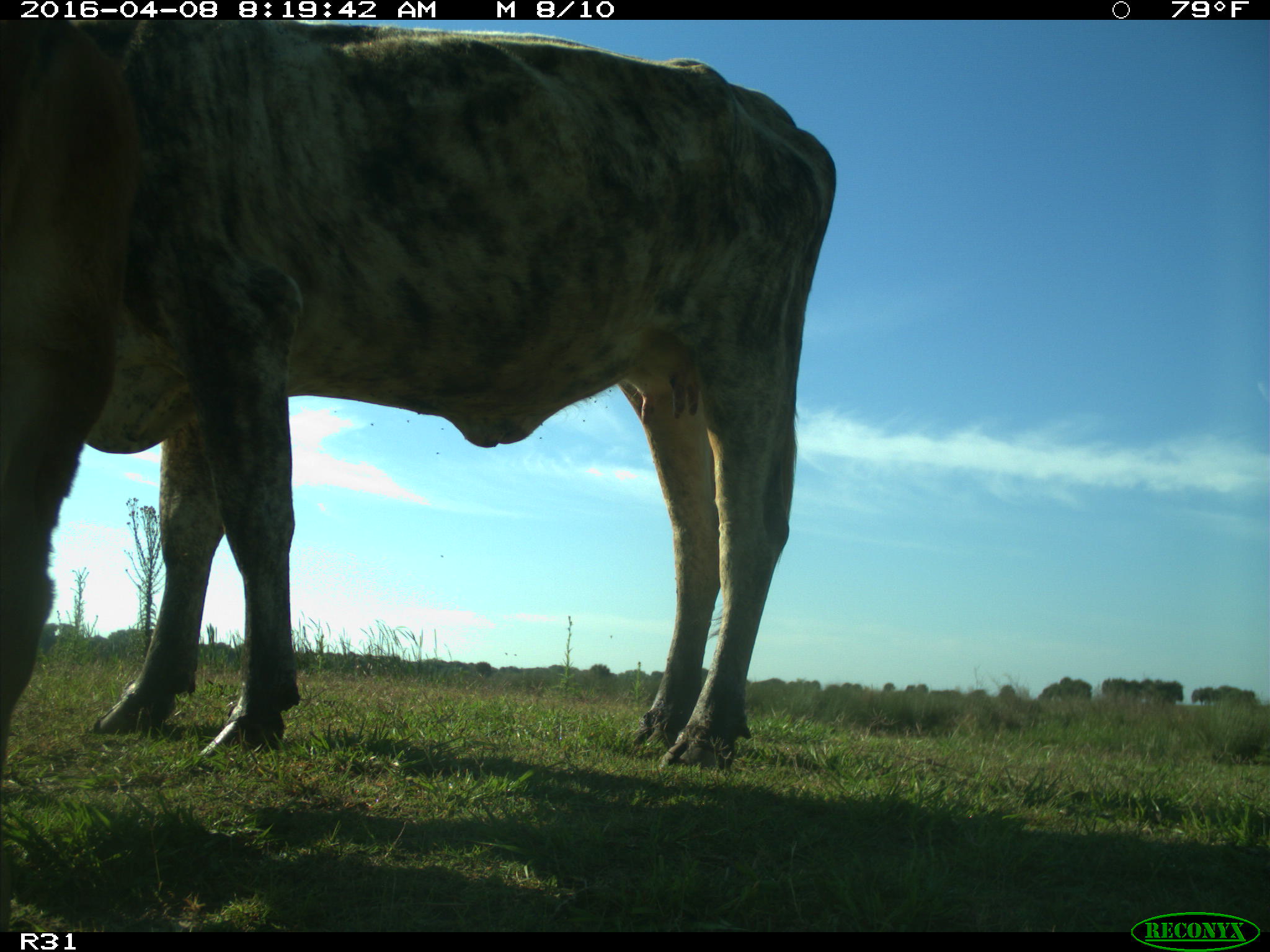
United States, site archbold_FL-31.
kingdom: Animalia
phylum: Chordata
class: Mammalia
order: Artiodactyla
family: Bovidae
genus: Bos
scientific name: Bos taurus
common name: domestic cow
Bos taurus (domestic cow).